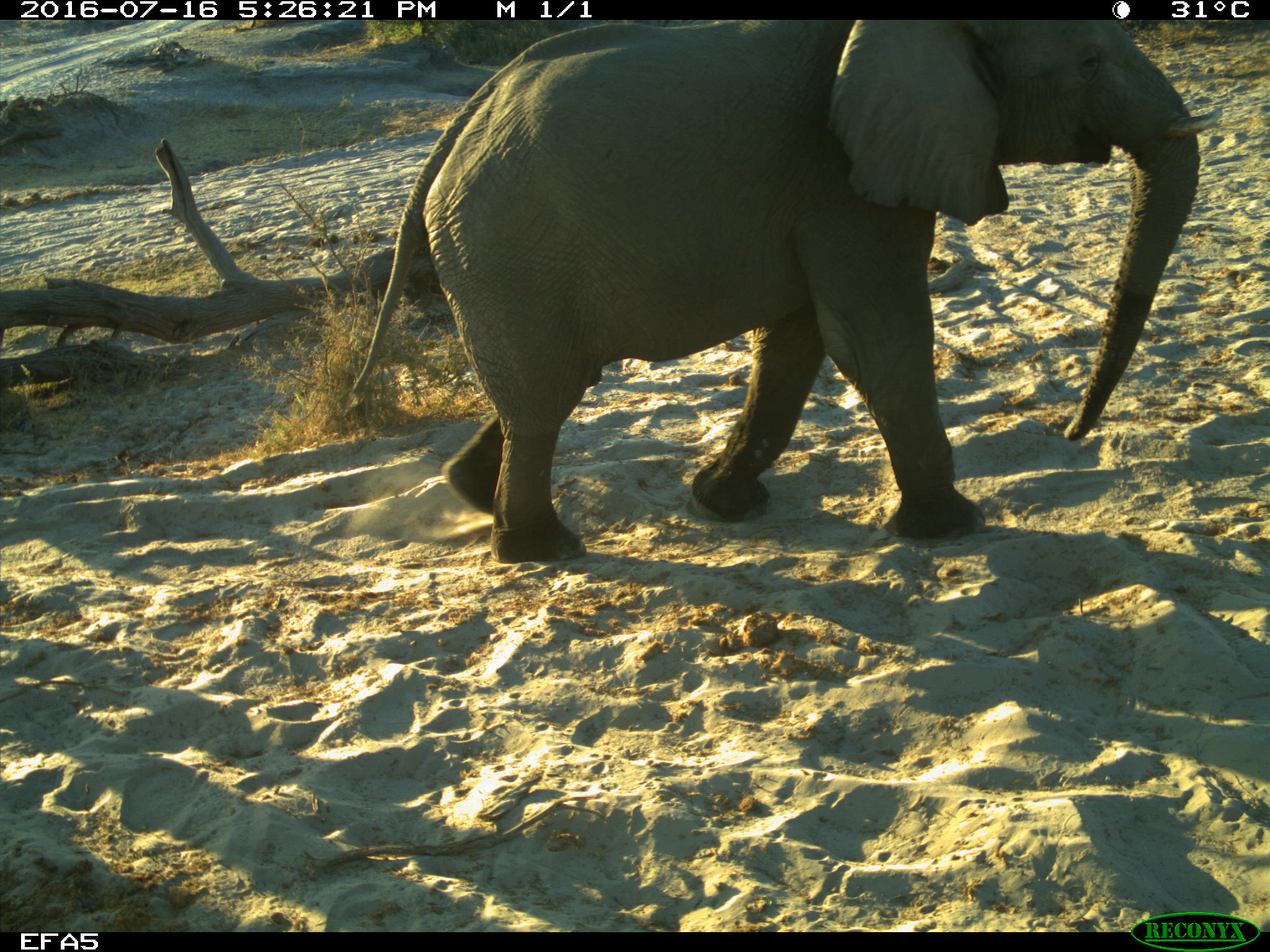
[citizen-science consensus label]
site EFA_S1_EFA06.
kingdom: Animalia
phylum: Chordata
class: Mammalia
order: Proboscidea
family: Elephantidae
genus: Loxodonta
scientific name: Loxodonta africana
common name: african bush elephant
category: elephant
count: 1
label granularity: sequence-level